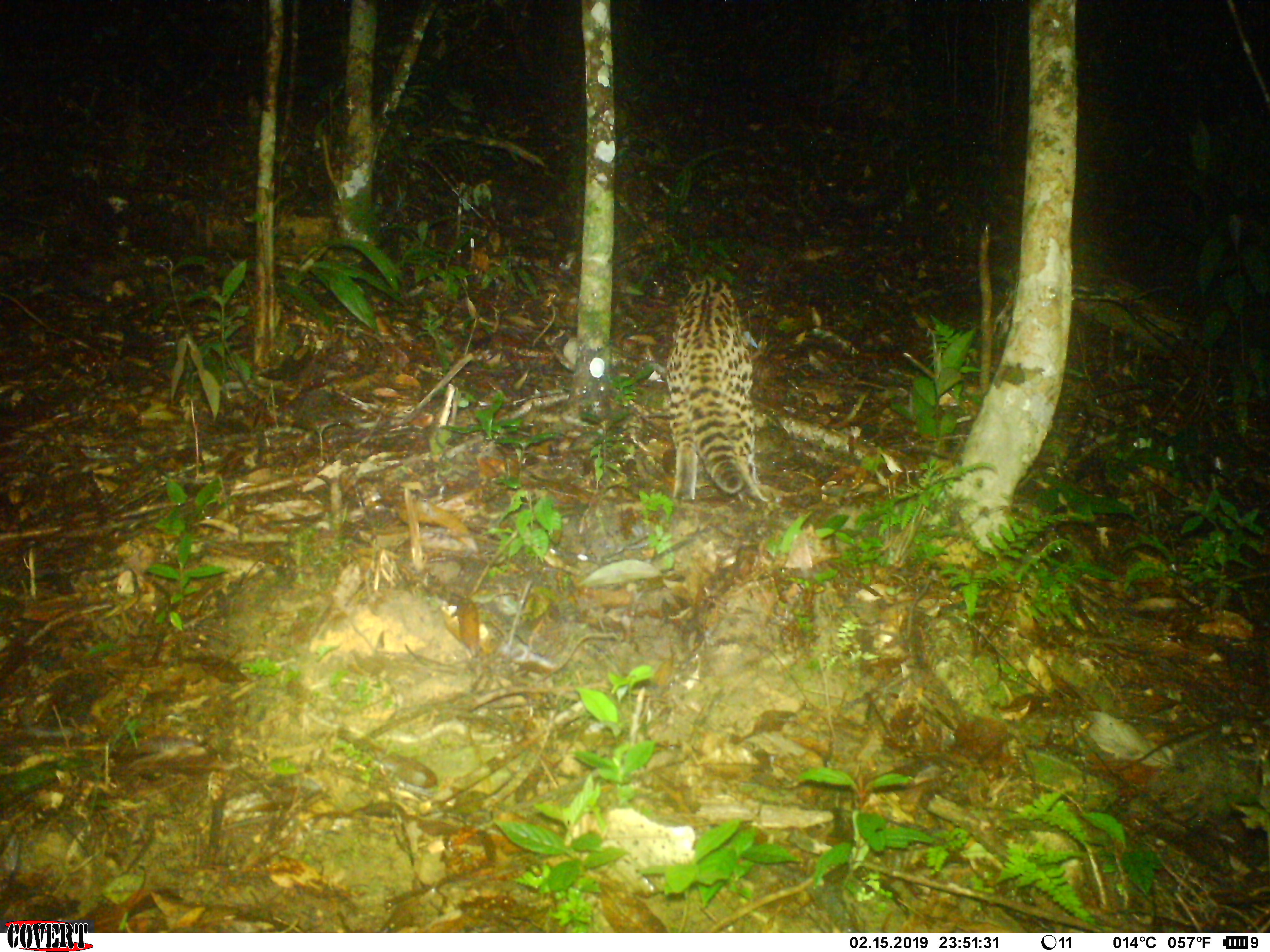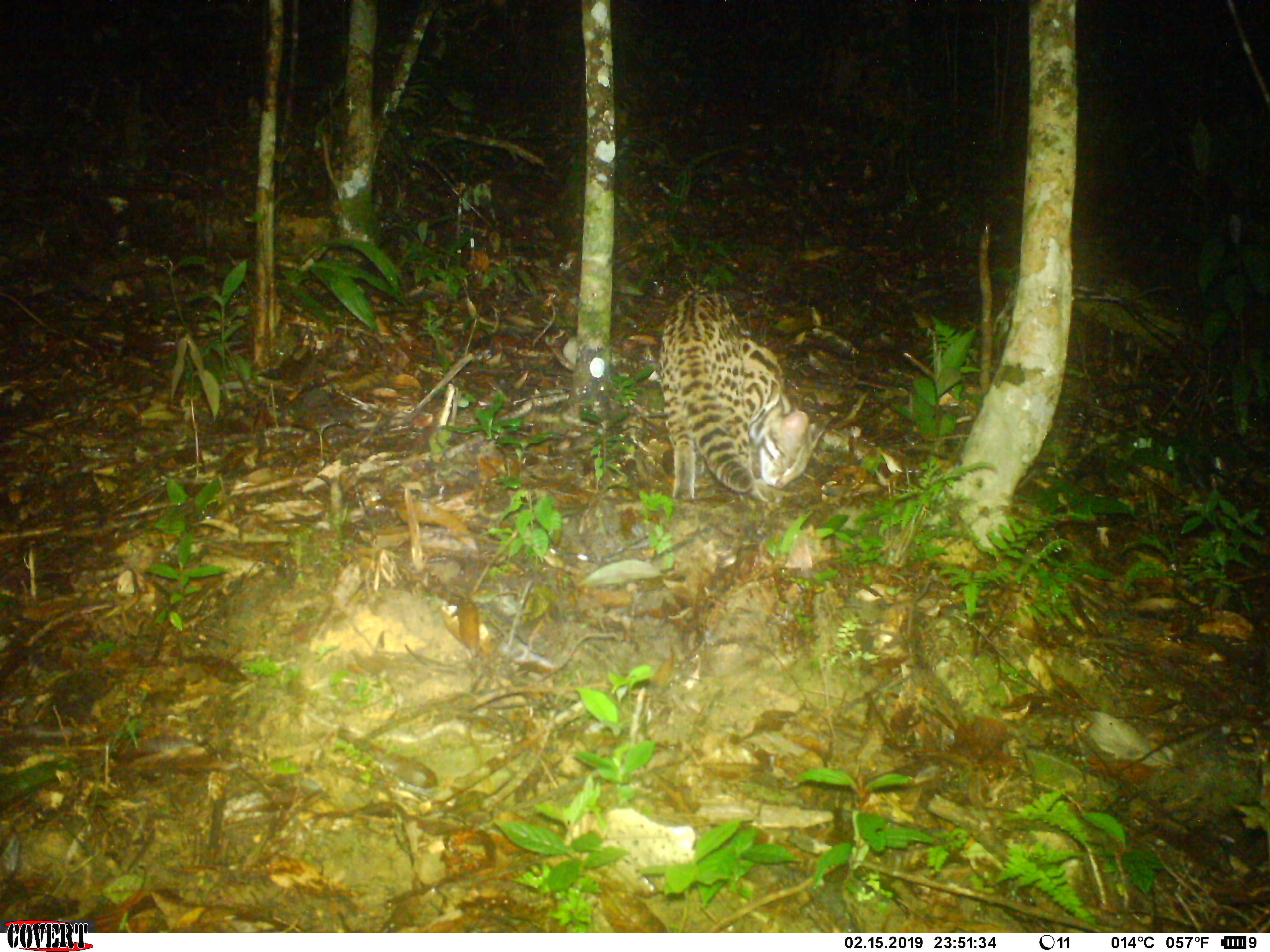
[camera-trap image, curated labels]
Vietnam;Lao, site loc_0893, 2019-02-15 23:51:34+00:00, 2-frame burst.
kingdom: Animalia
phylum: Chordata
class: Mammalia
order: Carnivora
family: Felidae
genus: Prionailurus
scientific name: Prionailurus bengalensis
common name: leopard cat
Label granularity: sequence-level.